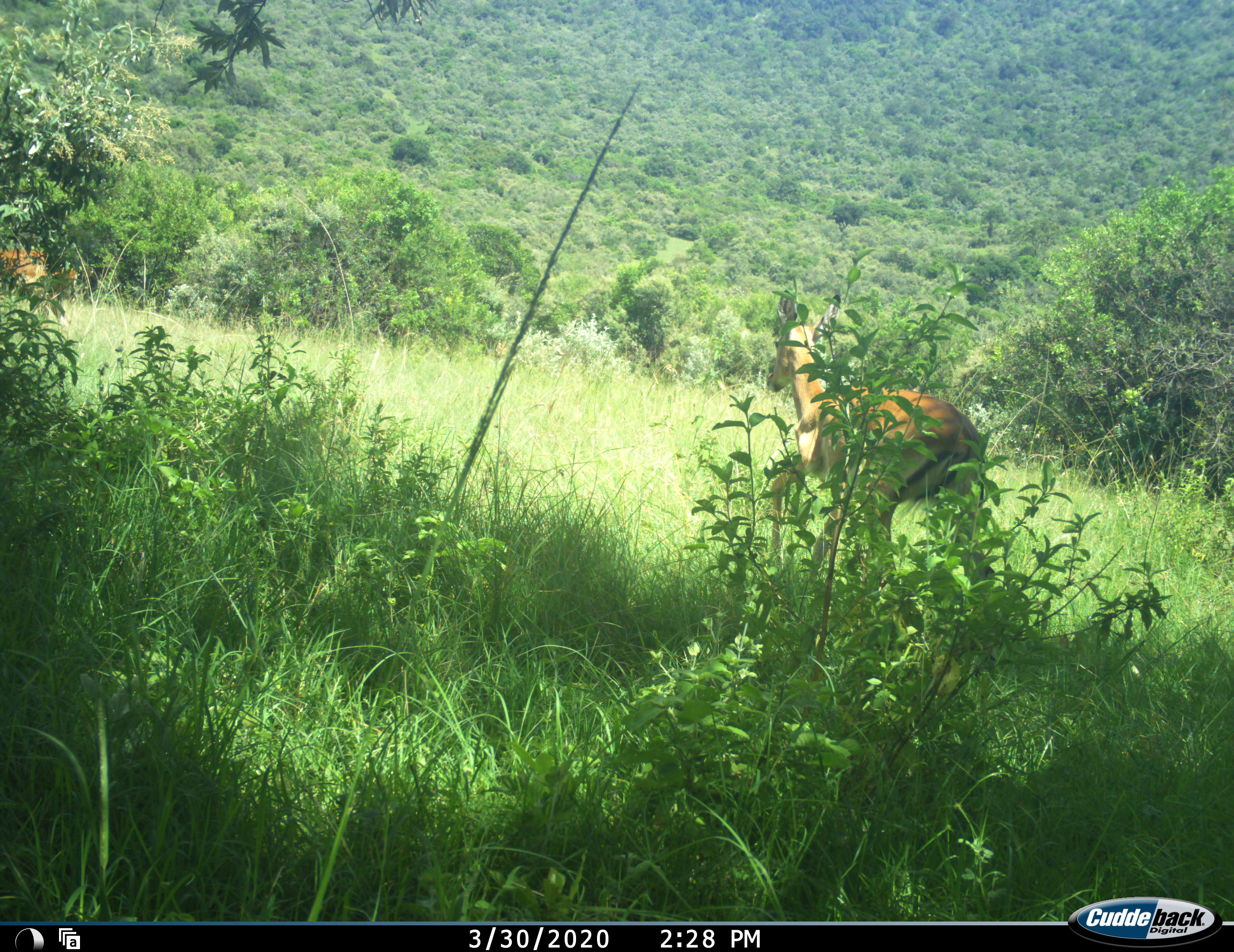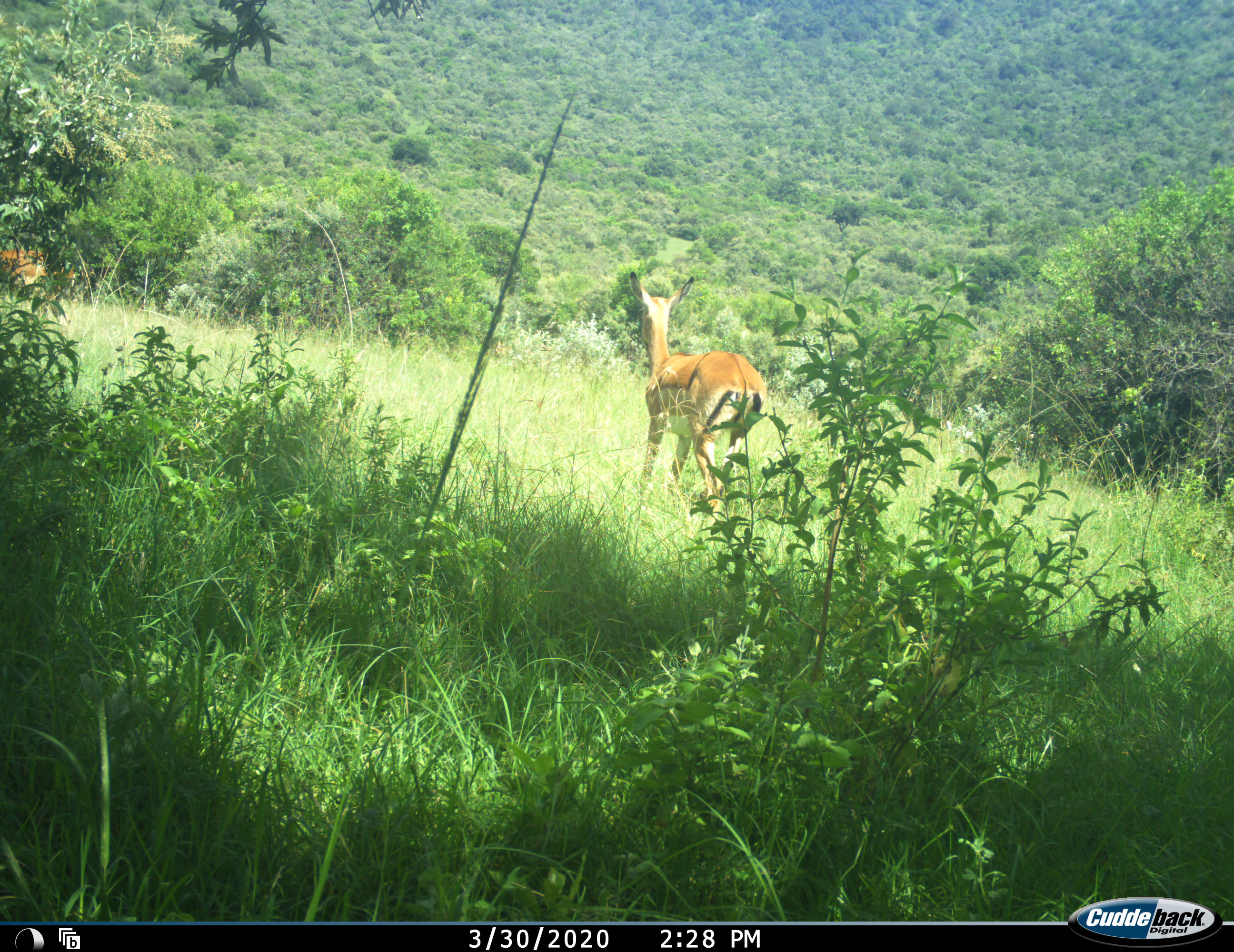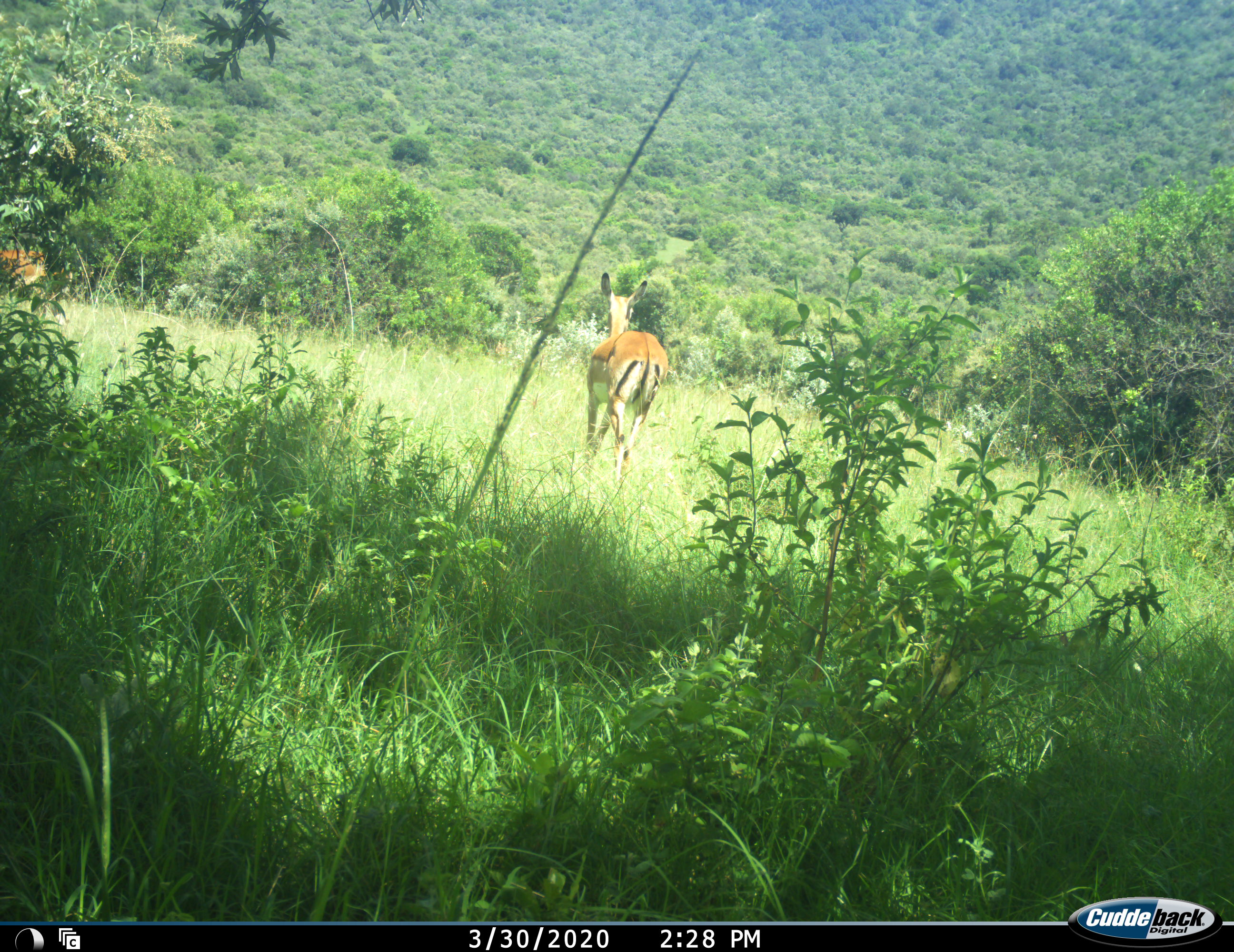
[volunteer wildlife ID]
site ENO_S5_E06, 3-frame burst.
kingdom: Animalia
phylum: Chordata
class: Mammalia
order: Artiodactyla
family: Bovidae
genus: Aepyceros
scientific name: Aepyceros melampus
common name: impala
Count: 2.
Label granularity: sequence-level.